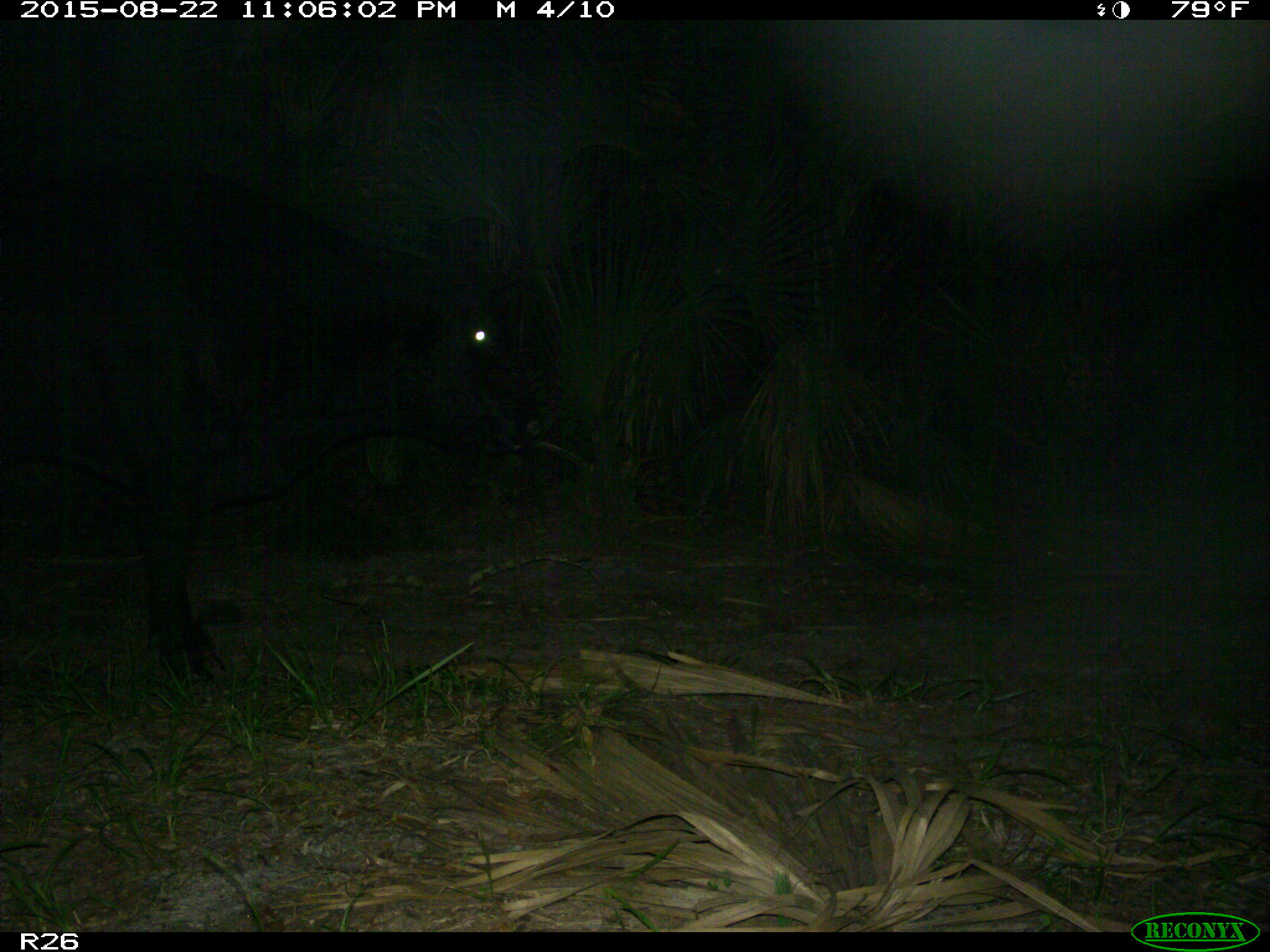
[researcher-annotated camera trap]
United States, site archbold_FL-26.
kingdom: Animalia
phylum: Chordata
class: Mammalia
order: Artiodactyla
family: Bovidae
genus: Bos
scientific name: Bos taurus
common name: domestic cow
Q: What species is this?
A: Bos taurus (domestic cow).